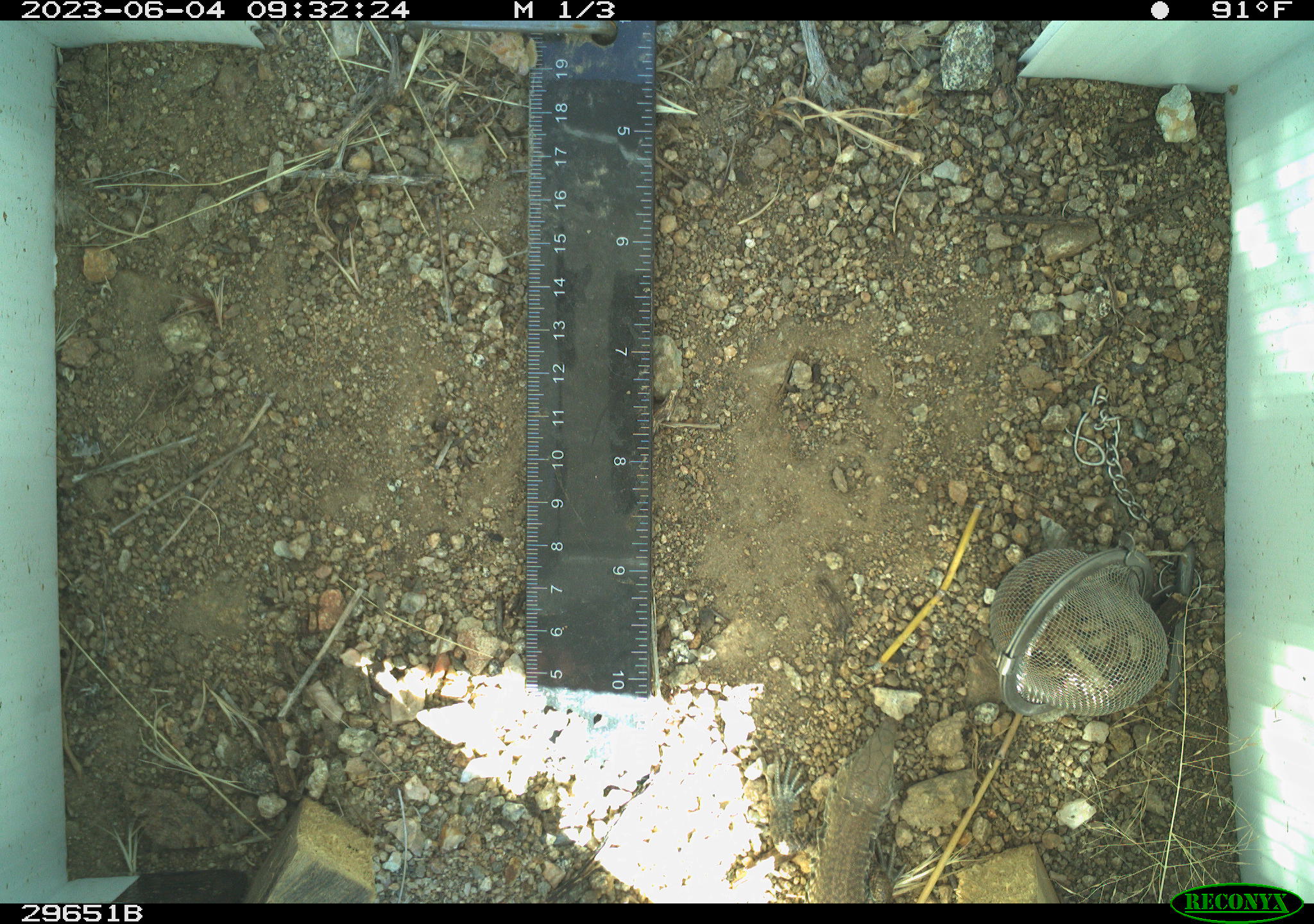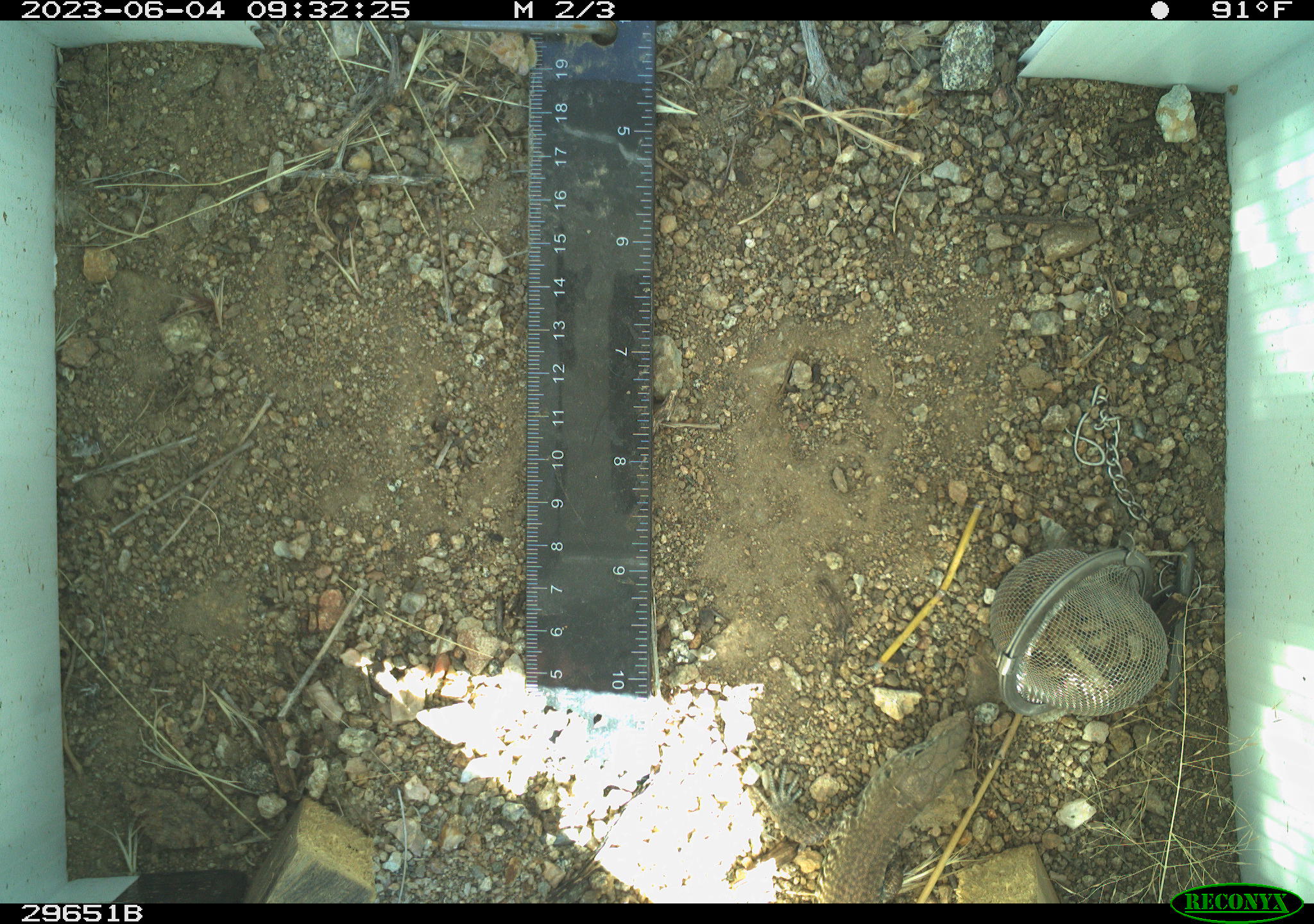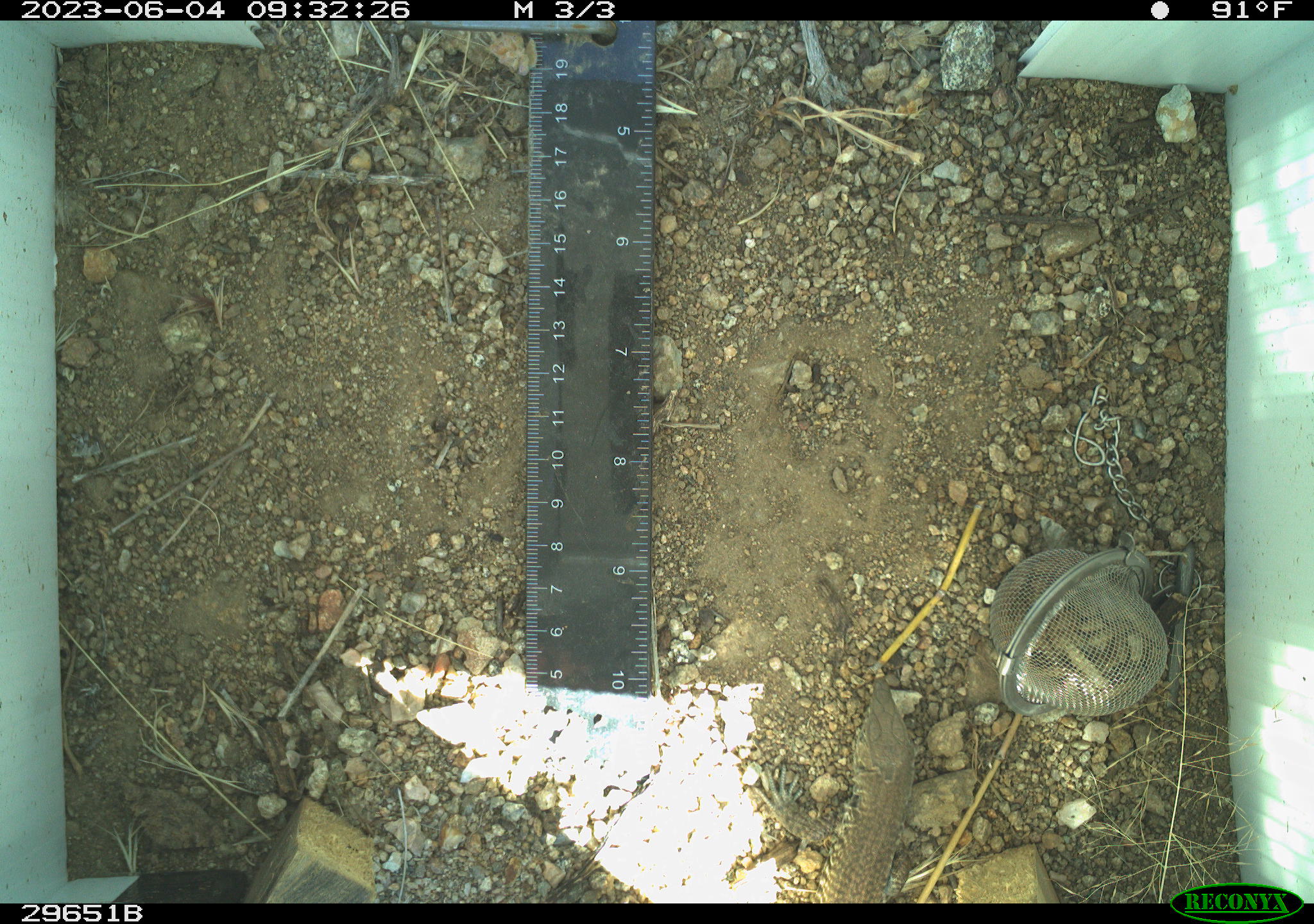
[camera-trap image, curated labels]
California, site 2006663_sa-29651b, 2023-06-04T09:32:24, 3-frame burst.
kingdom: Animalia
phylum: Chordata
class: Reptilia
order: Squamata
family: Teiidae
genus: Aspidoscelis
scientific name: Aspidoscelis tigris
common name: western whiptail